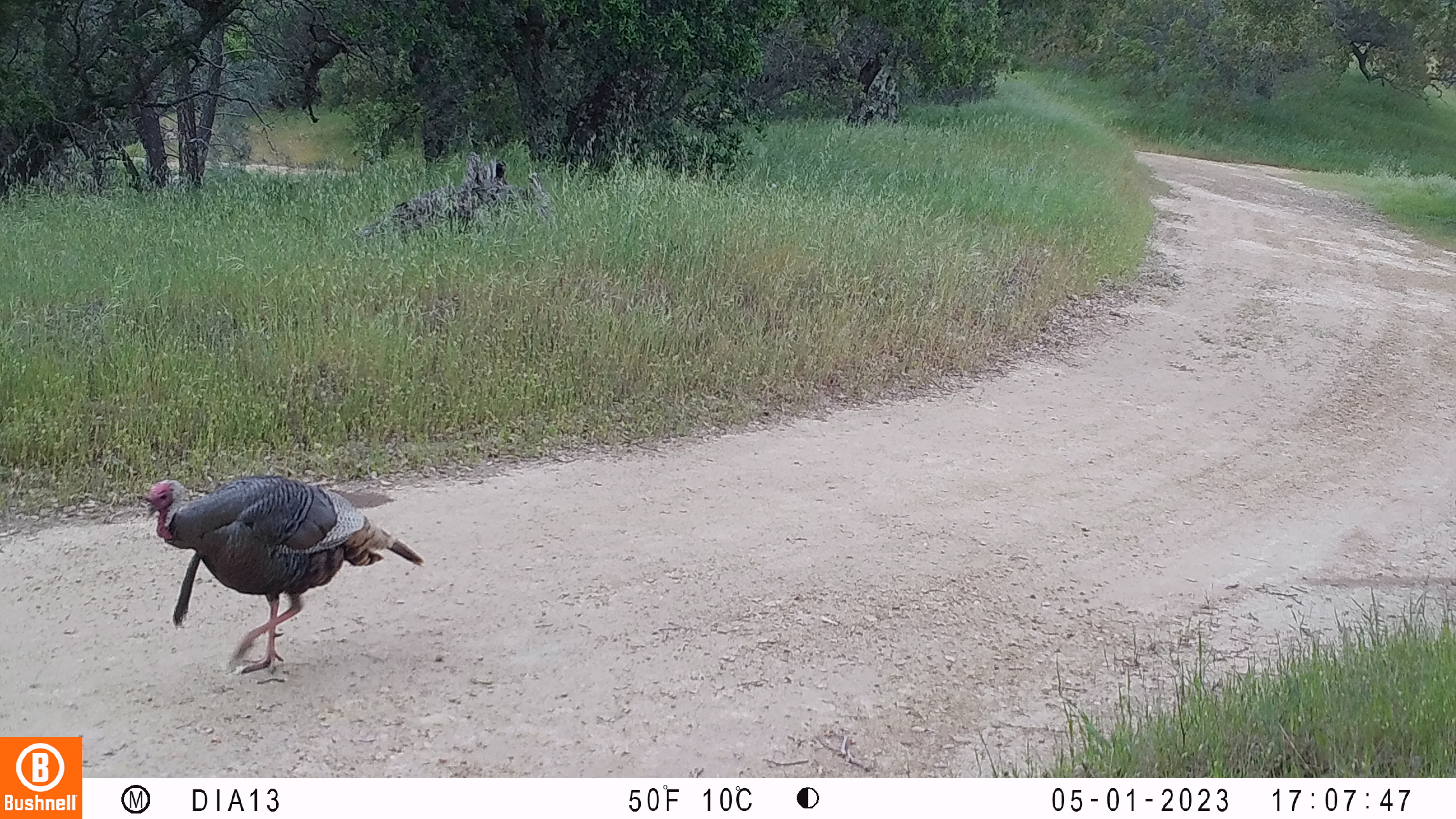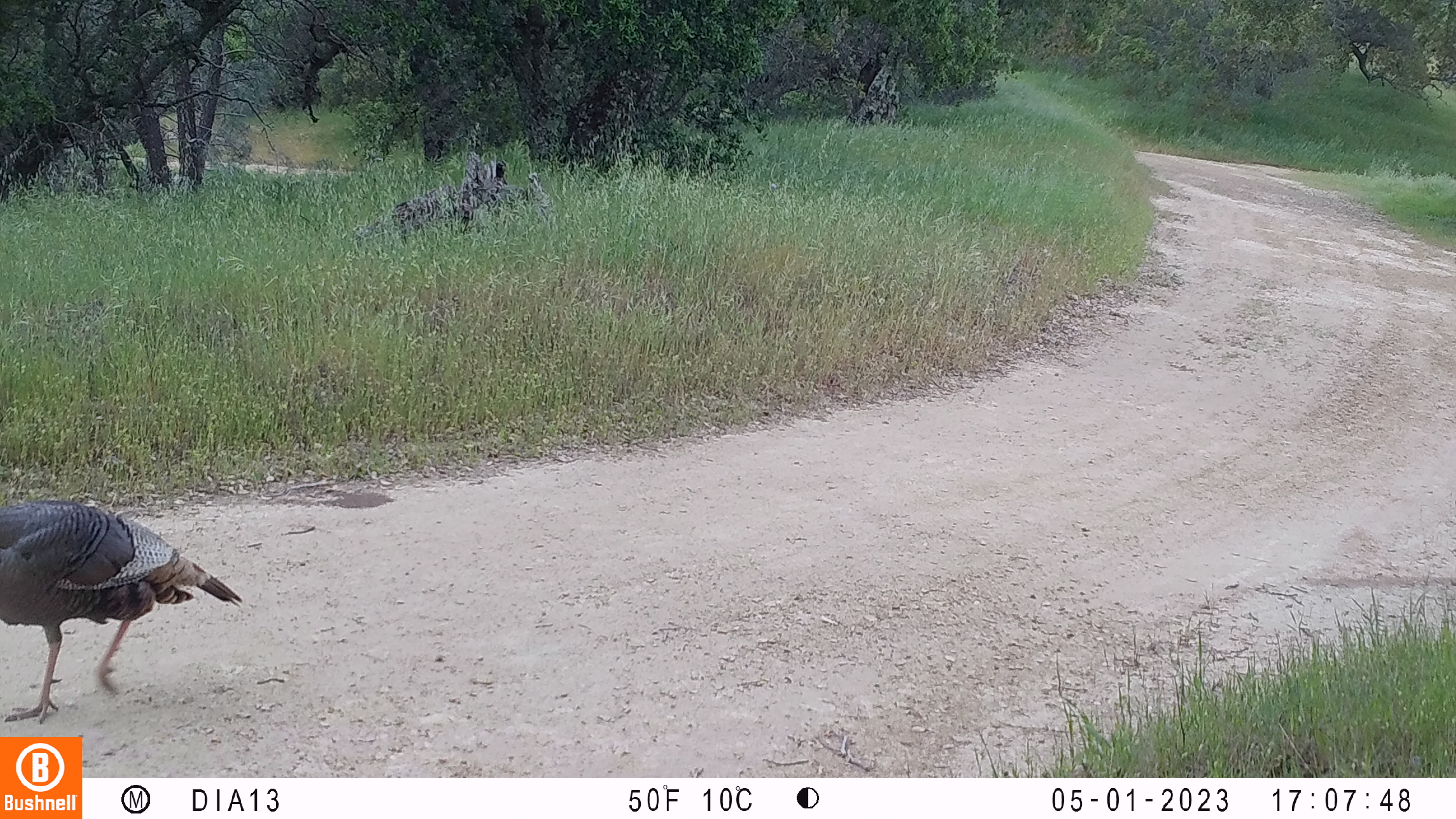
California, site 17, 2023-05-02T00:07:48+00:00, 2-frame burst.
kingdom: Animalia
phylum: Chordata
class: Aves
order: Galliformes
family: Phasianidae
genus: Meleagris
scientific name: Meleagris gallopavo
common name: turkey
Turkey (Meleagris gallopavo).